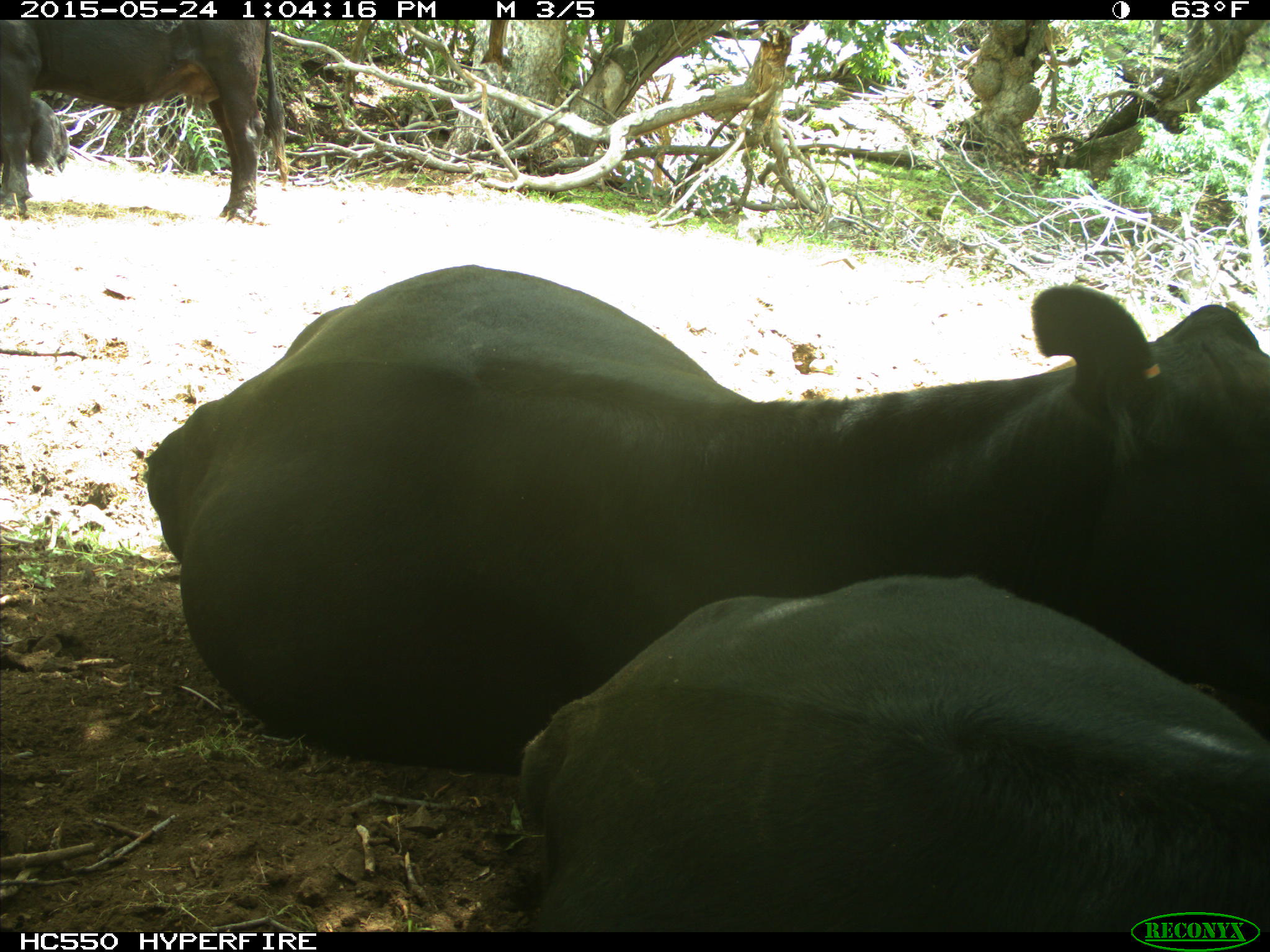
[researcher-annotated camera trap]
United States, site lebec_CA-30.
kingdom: Animalia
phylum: Chordata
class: Mammalia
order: Artiodactyla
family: Bovidae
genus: Bos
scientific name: Bos taurus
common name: domestic cow